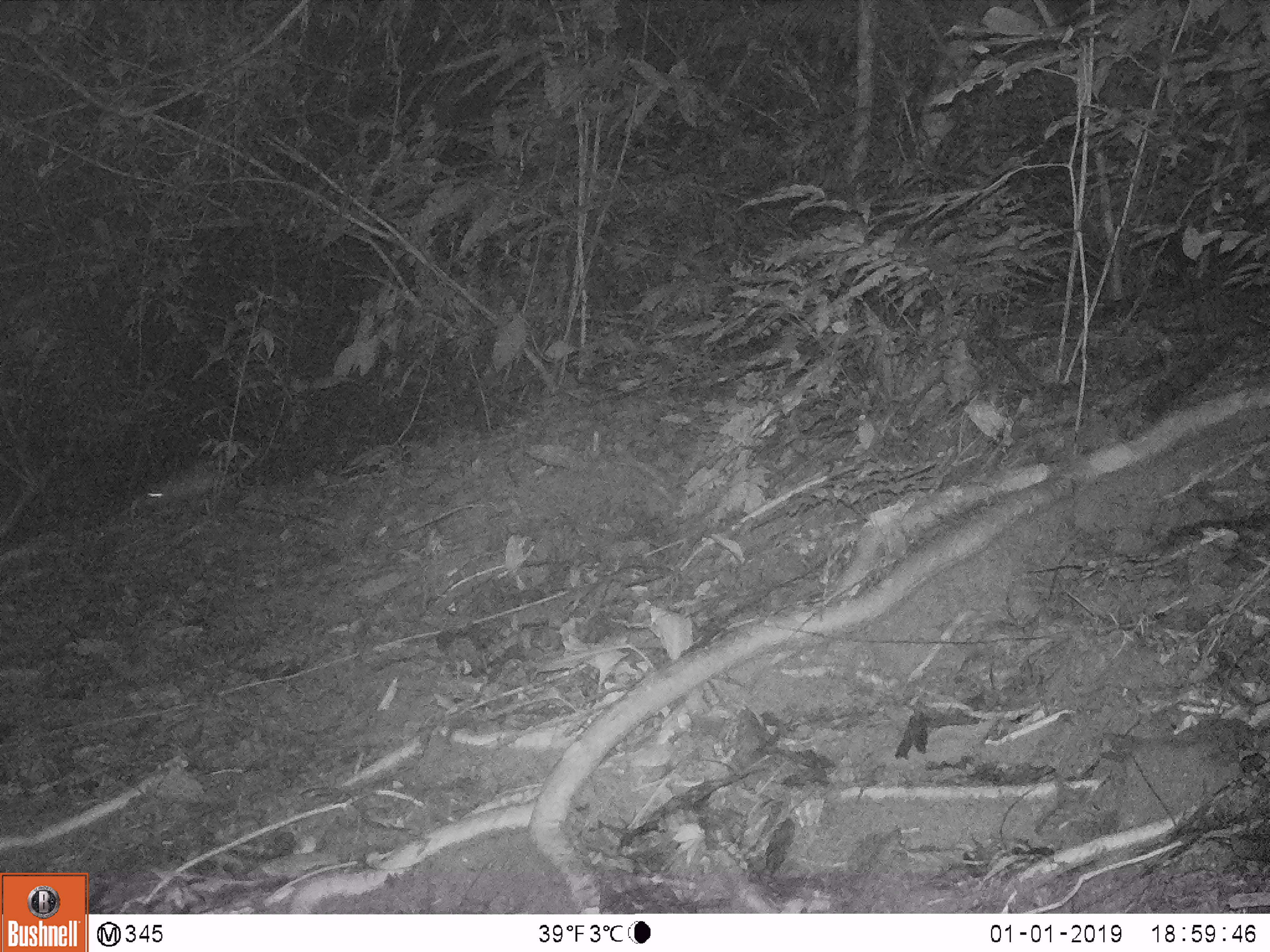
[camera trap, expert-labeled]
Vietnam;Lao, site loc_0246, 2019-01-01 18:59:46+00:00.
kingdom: Animalia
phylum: Chordata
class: Mammalia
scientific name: Mammalia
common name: mammal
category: unidentified small mammal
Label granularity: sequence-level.